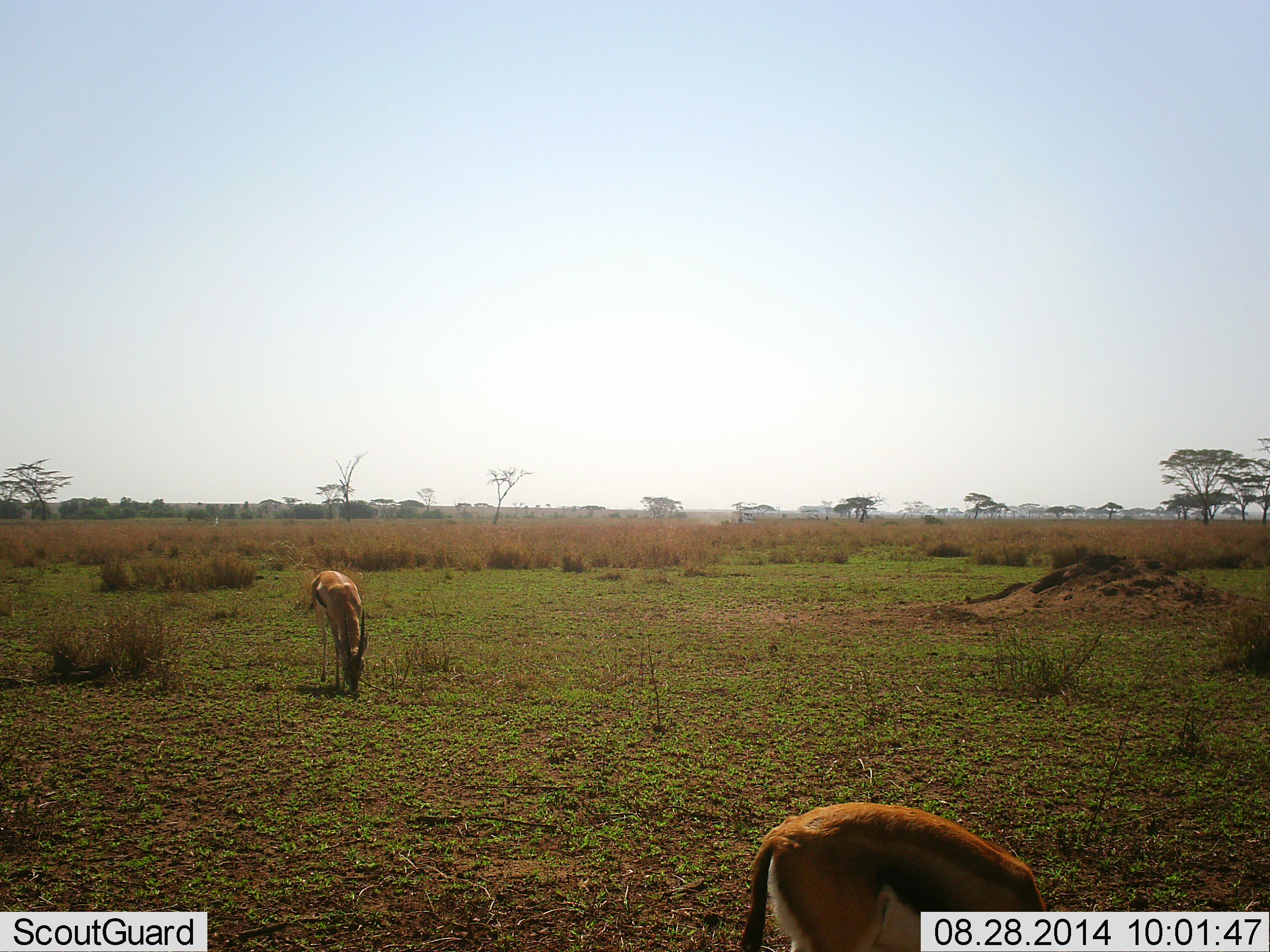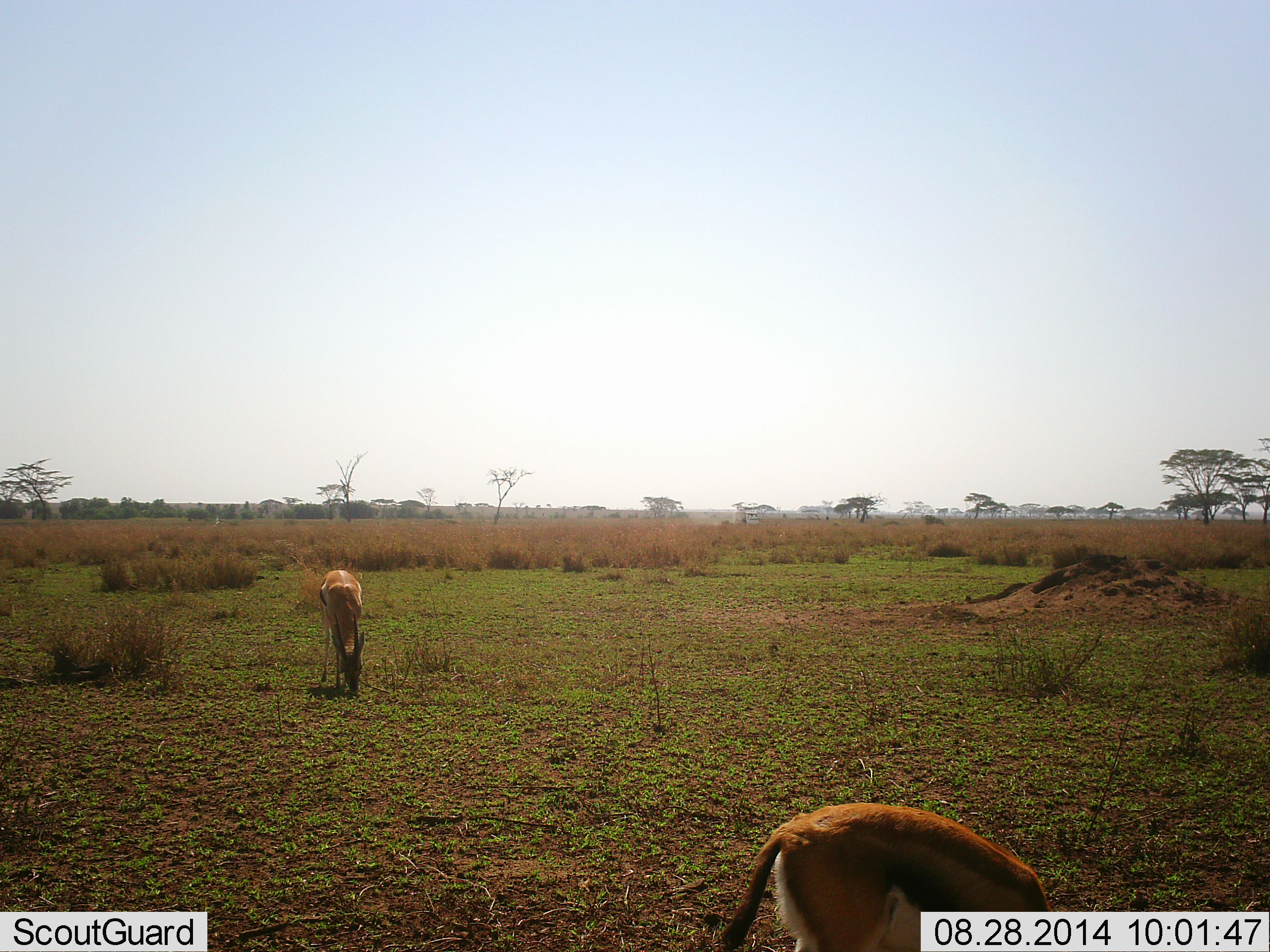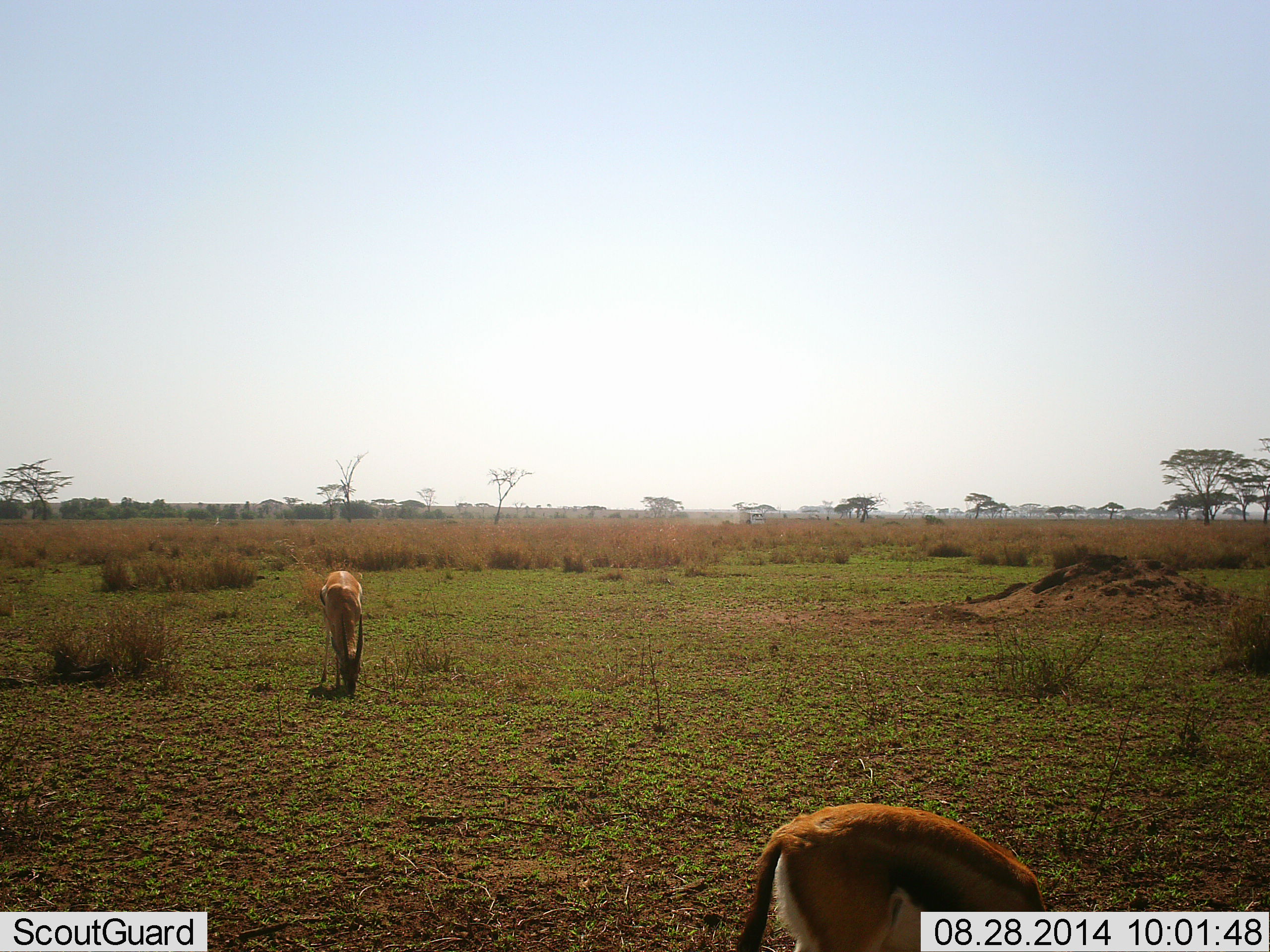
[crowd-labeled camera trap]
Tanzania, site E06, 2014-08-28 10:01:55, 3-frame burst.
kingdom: Animalia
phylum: Chordata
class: Mammalia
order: Artiodactyla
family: Bovidae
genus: Eudorcas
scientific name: Eudorcas thomsonii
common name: thomson's gazelle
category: gazellethomsons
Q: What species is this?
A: Gazellethomsons (thomson's gazelle) (Eudorcas thomsonii).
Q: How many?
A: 2.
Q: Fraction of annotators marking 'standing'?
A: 15%.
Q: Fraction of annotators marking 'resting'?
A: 0%.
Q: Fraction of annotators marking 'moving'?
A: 0%.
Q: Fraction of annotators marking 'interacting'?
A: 0%.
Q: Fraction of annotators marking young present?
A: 0%.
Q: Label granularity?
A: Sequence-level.